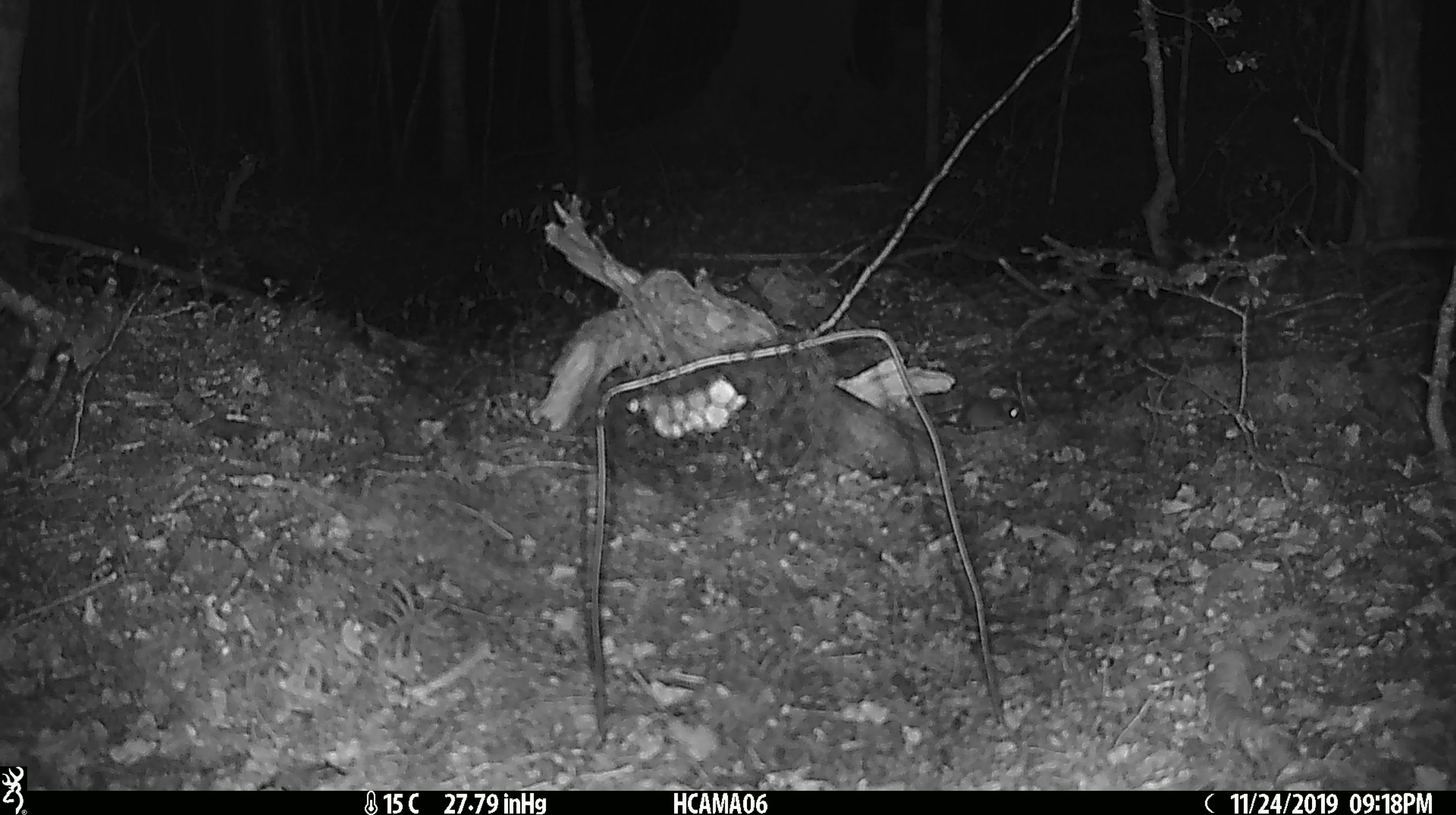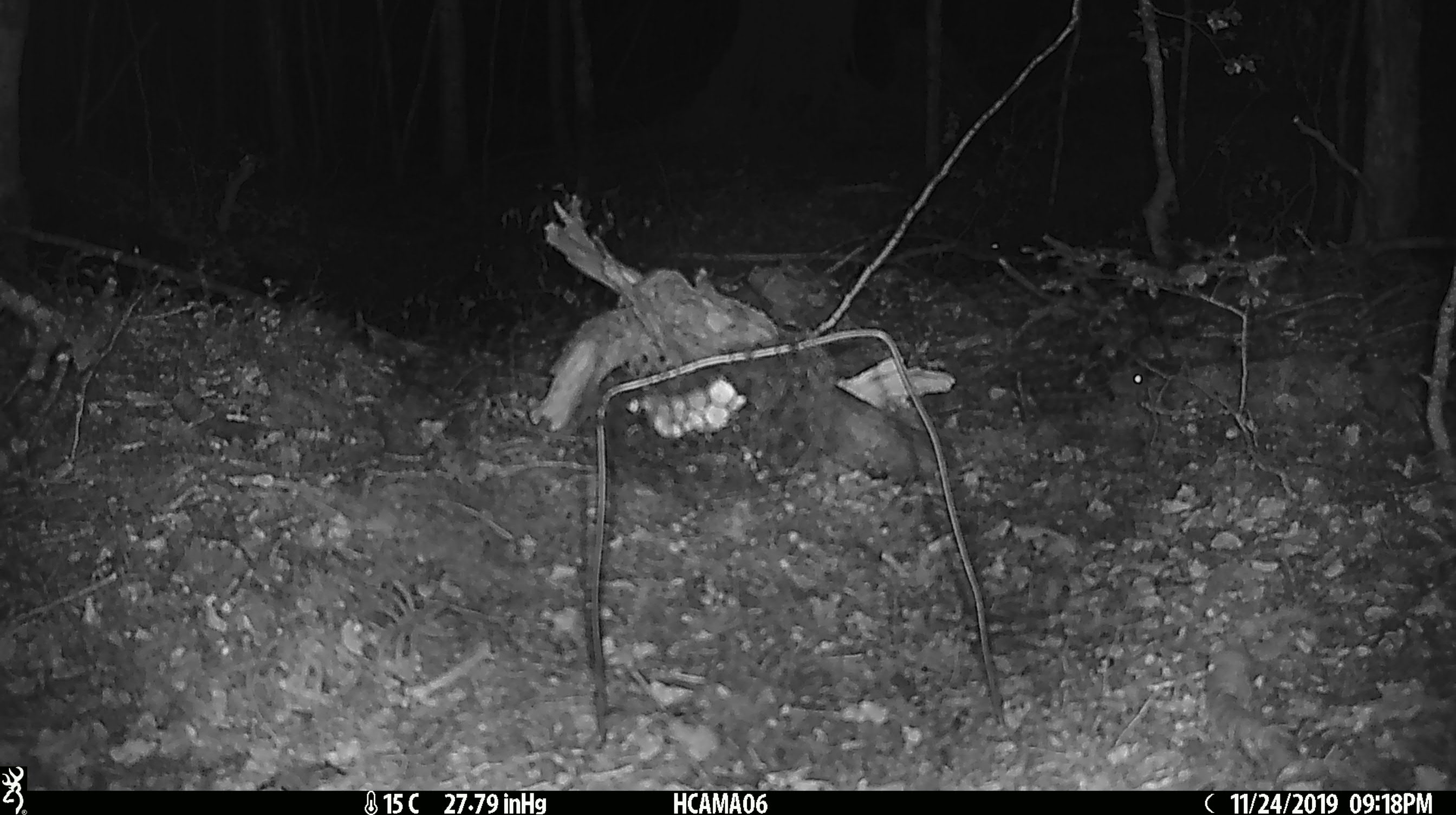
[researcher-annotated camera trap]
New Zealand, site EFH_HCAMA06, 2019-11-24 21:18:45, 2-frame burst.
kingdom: Animalia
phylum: Chordata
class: Mammalia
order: Rodentia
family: Muridae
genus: Mus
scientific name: Mus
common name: mouse